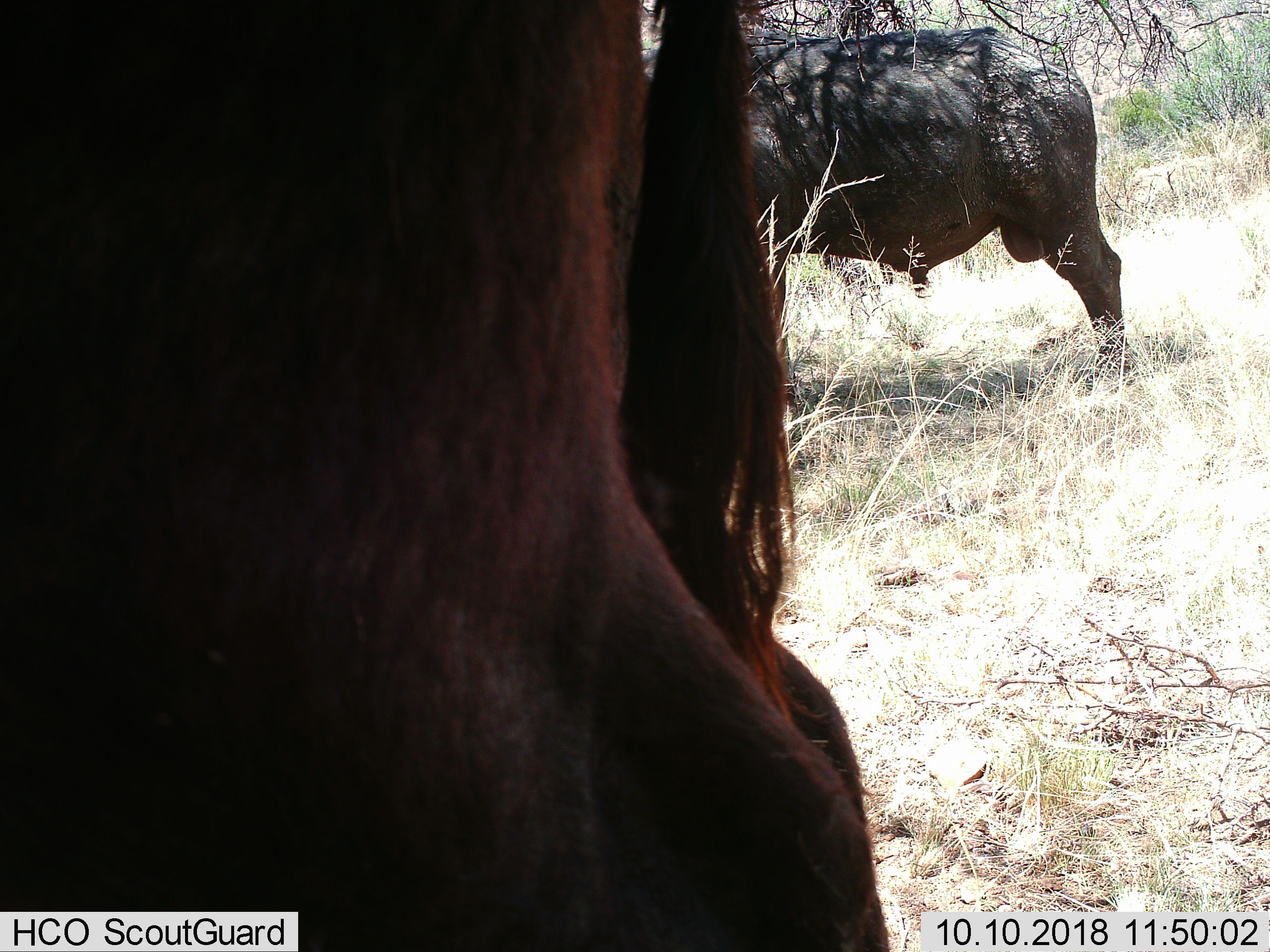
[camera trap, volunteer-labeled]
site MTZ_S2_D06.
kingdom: Animalia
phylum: Chordata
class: Mammalia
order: Artiodactyla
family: Bovidae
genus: Syncerus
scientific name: Syncerus caffer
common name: african buffalo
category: buffalo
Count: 2.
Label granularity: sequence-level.